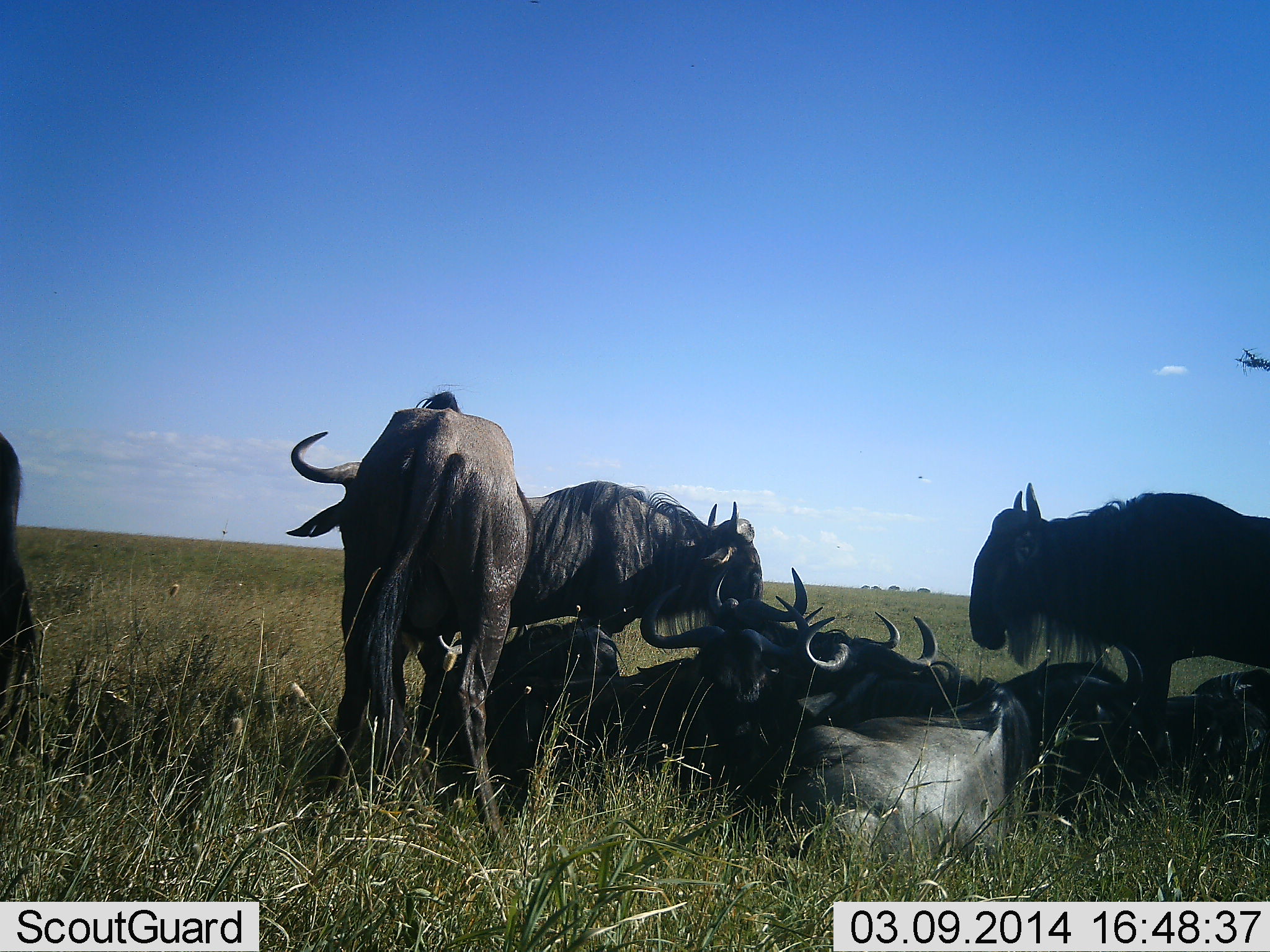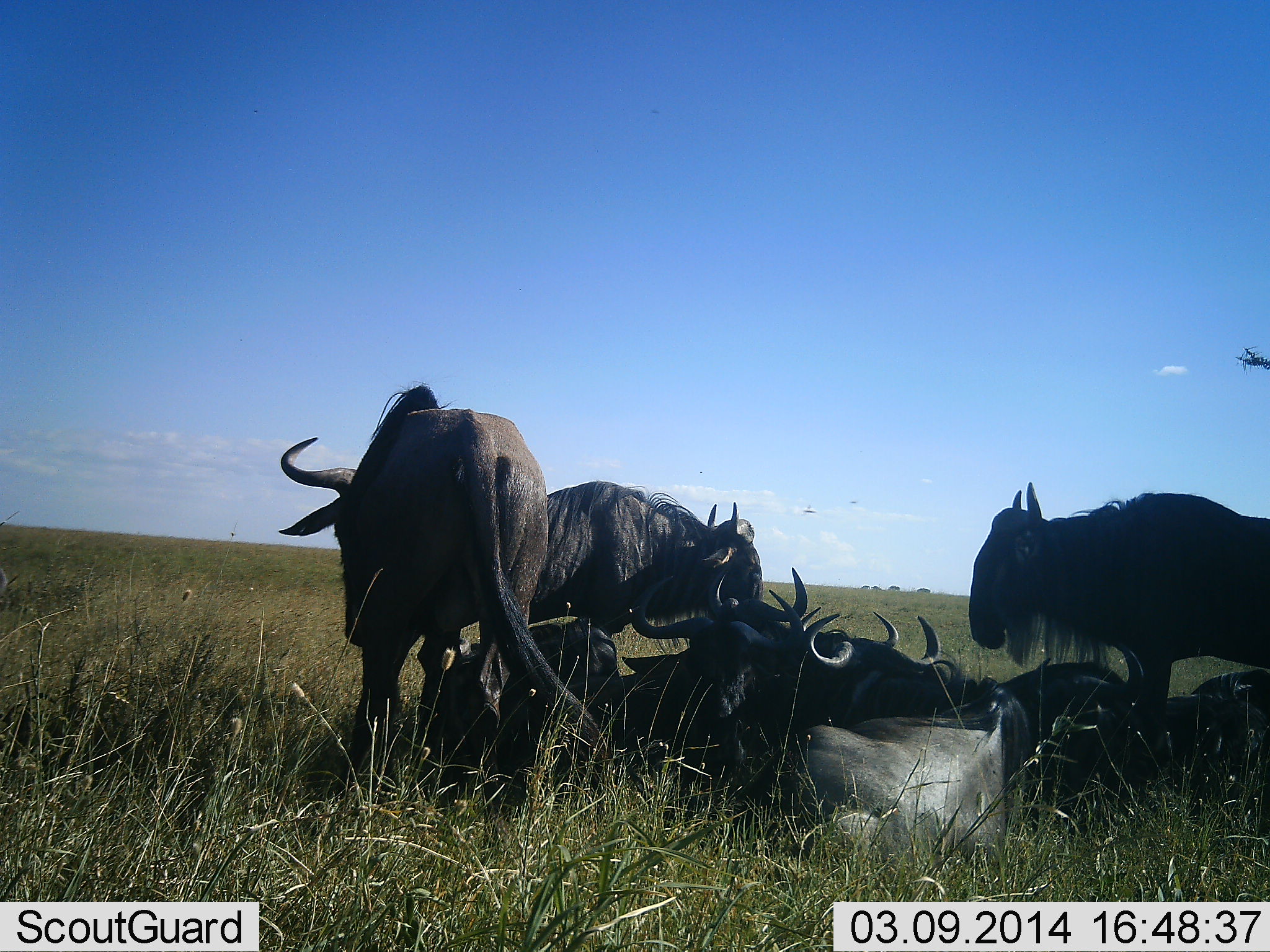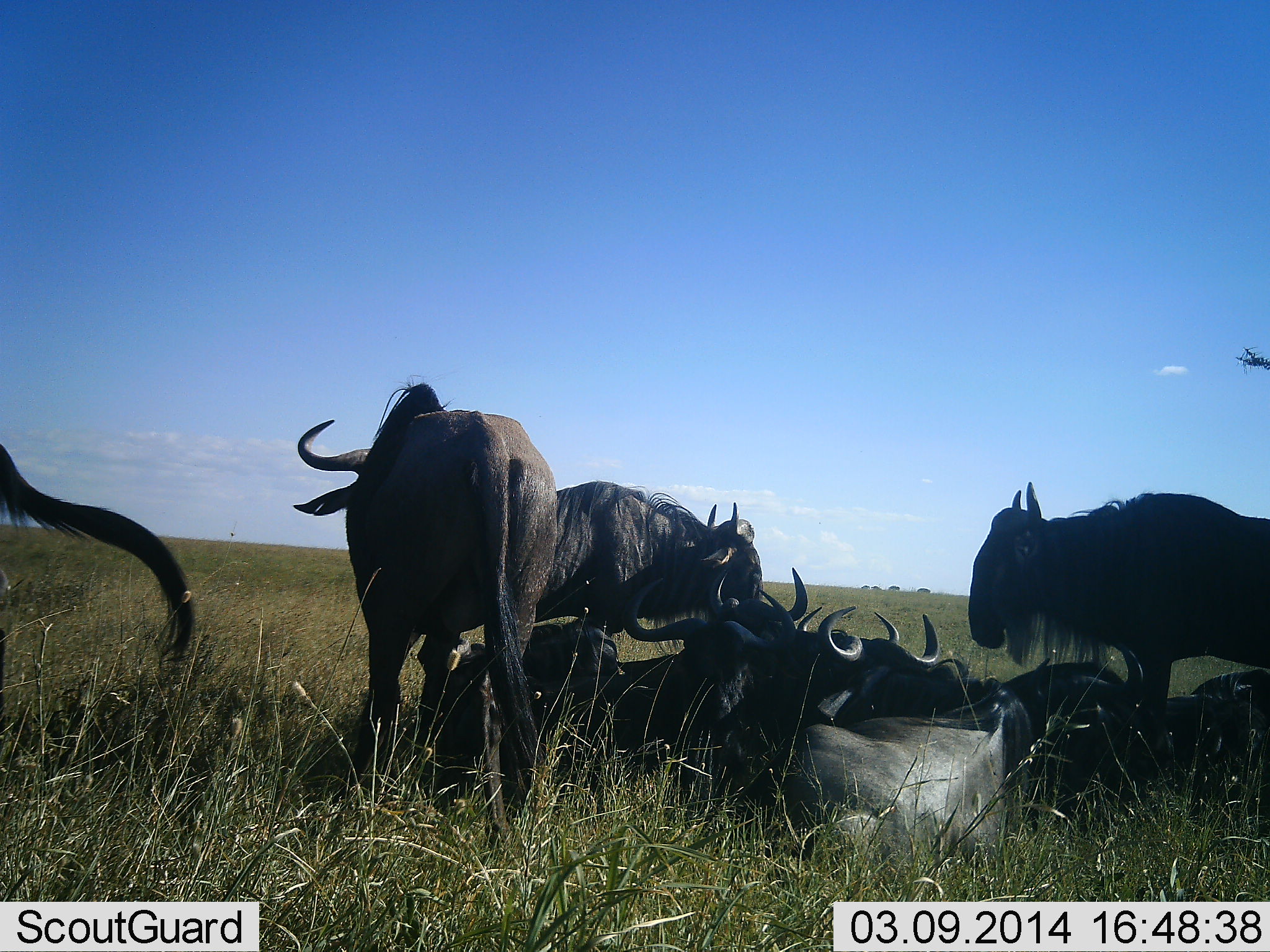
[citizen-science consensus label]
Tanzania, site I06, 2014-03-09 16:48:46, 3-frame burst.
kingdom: Animalia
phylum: Chordata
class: Mammalia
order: Artiodactyla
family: Bovidae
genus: Connochaetes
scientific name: Connochaetes taurinus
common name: blue wildebeest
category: wildebeest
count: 8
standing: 66%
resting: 94%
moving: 5%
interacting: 14%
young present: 0%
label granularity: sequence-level